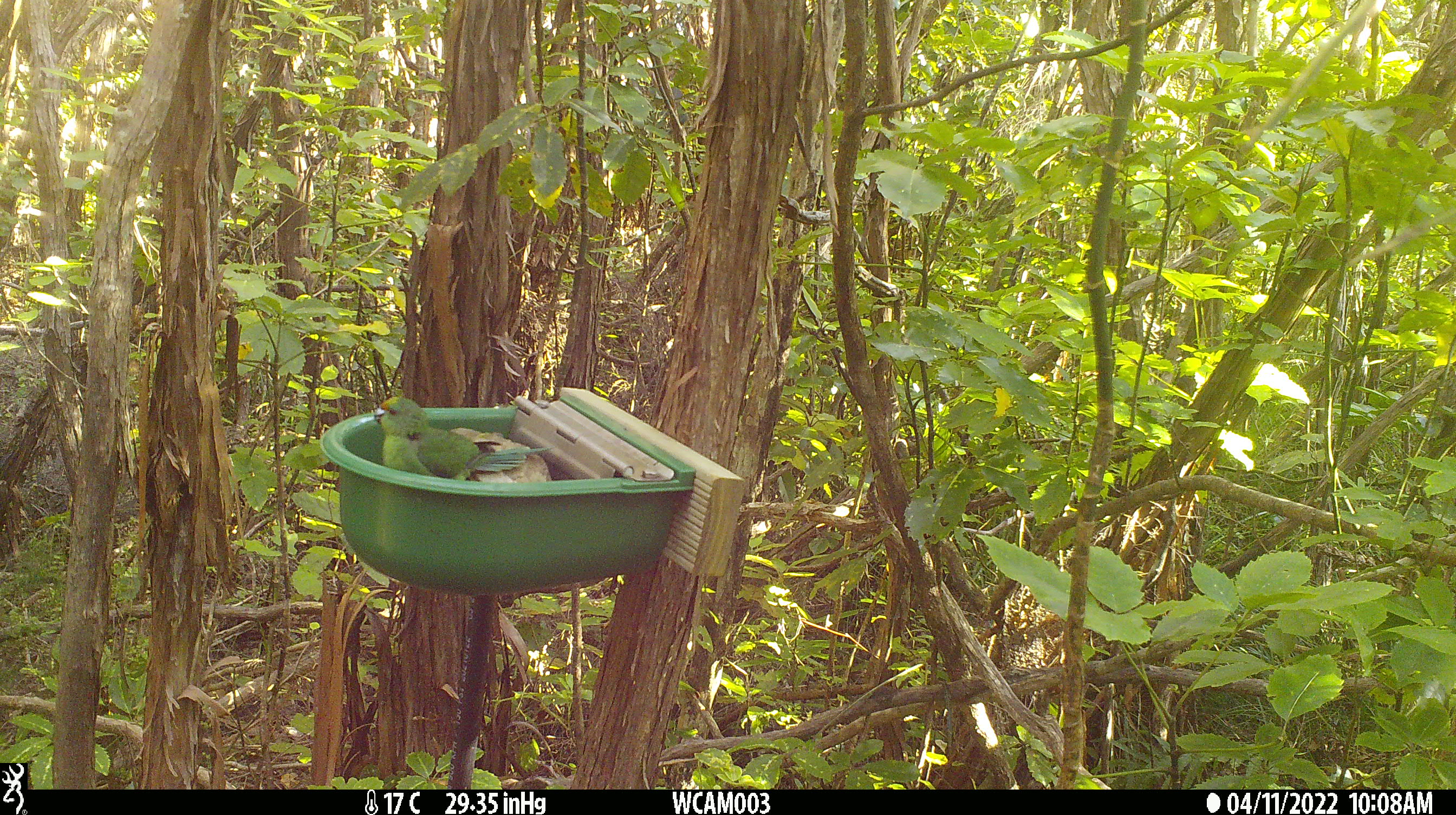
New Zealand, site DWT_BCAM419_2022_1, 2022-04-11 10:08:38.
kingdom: Animalia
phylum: Chordata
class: Aves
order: Psittaciformes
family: Psittaculidae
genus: Cyanoramphus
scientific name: Cyanoramphus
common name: parakeet